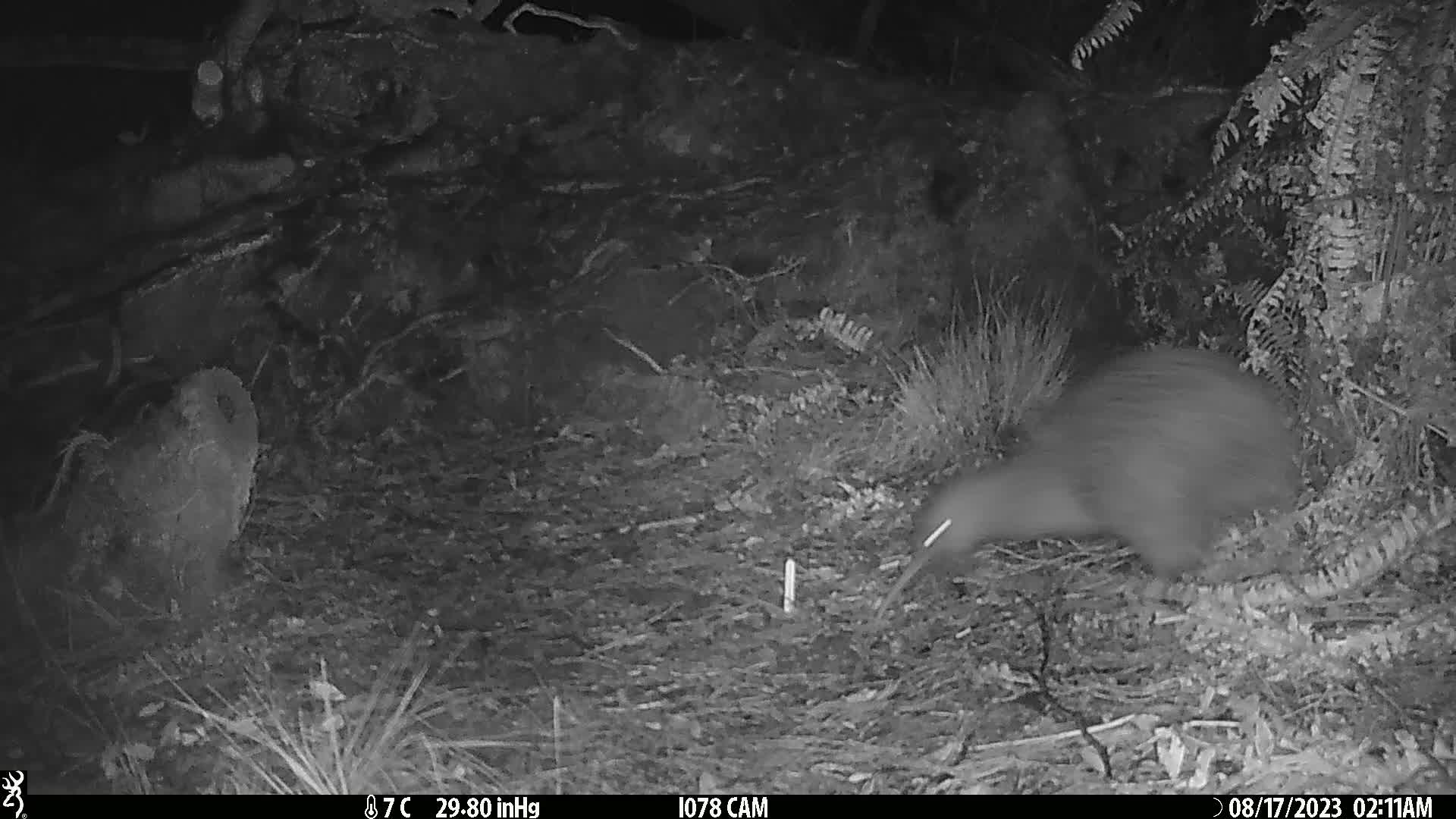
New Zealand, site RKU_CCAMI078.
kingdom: Animalia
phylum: Chordata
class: Aves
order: Apterygiformes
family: Apterygidae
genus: Apteryx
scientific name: Apteryx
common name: kiwi